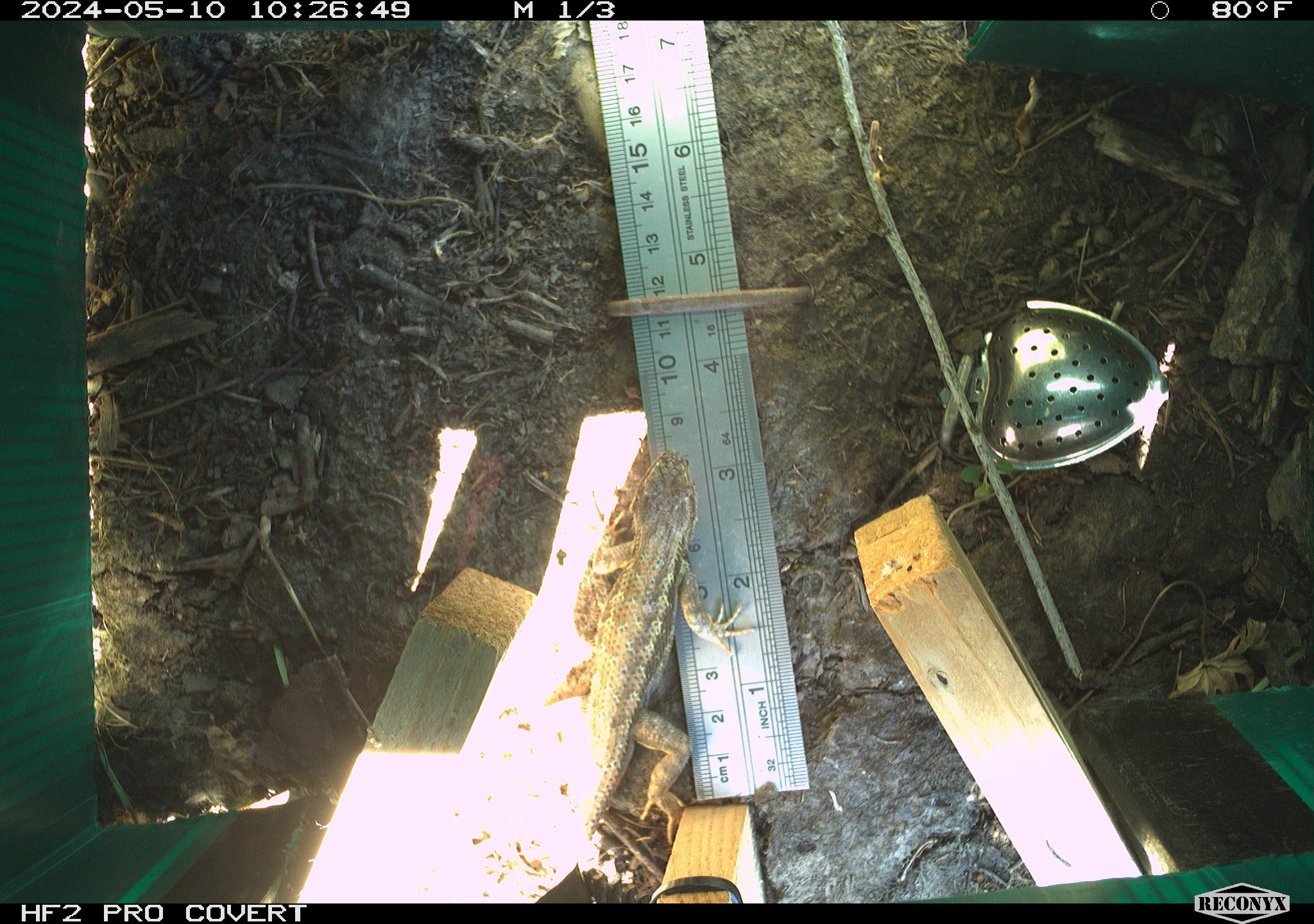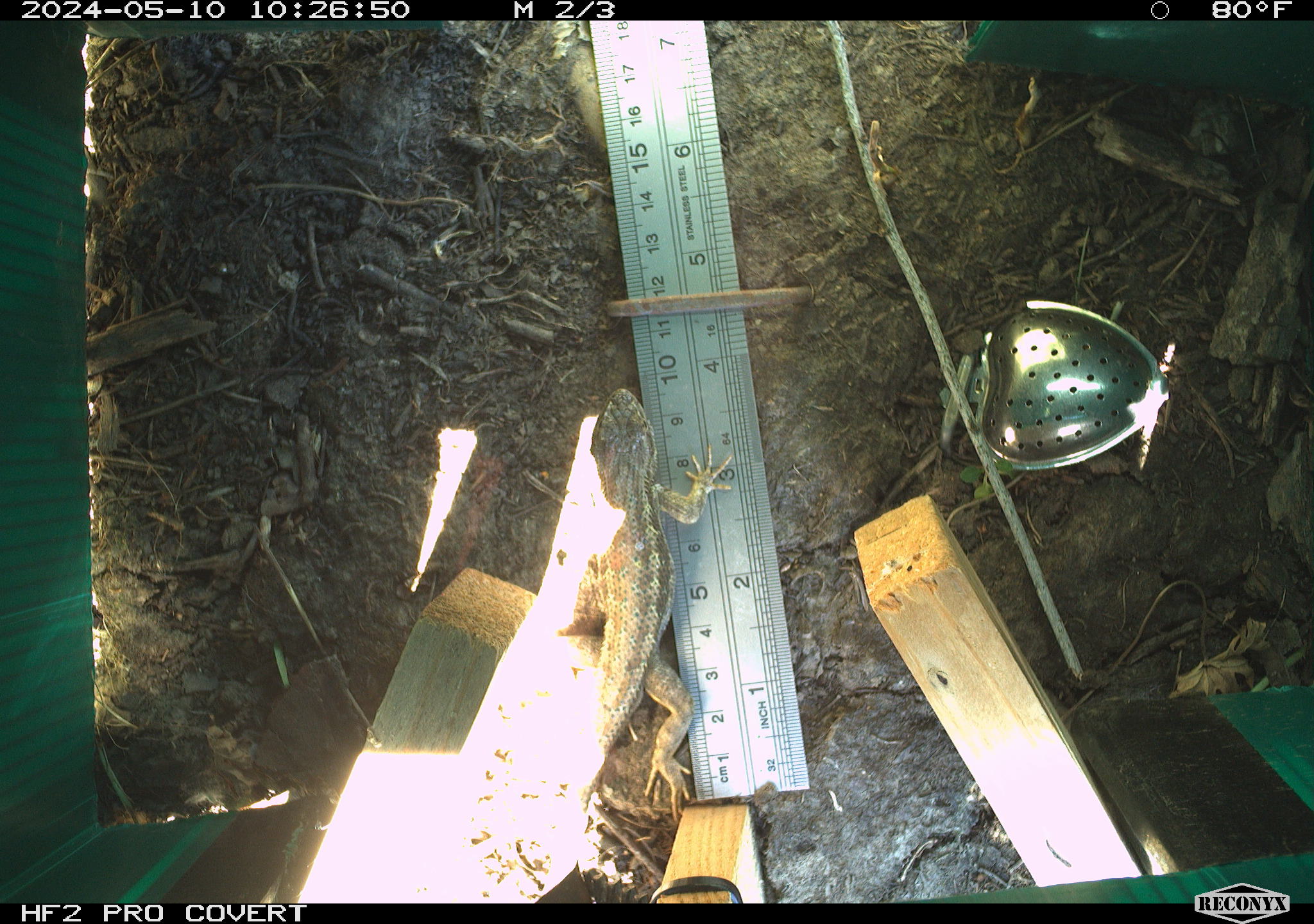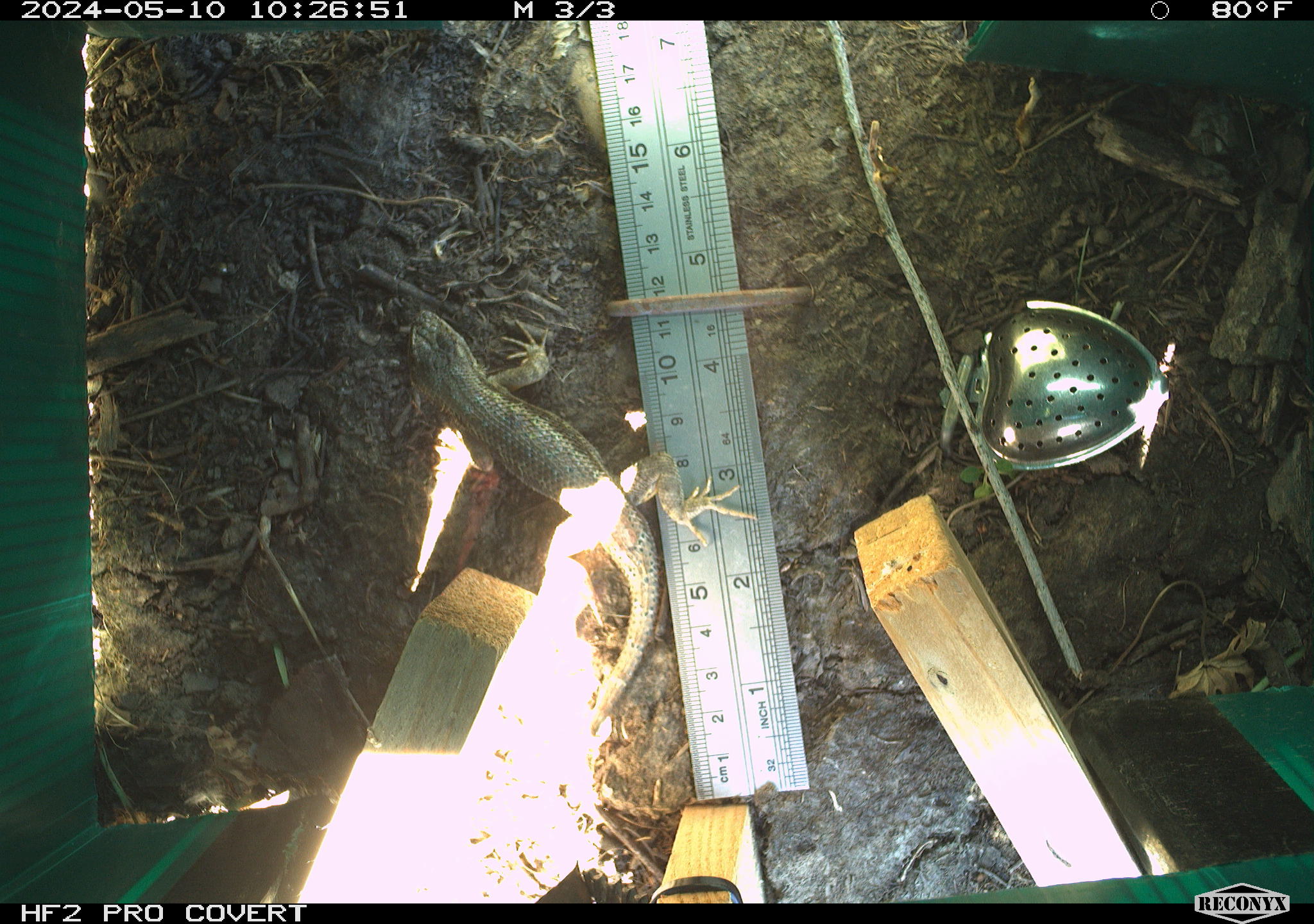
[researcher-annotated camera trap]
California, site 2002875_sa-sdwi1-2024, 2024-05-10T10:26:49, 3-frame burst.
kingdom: Animalia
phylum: Chordata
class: Reptilia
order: Squamata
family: Phrynosomatidae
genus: Sceloporus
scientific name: Sceloporus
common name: spiny lizards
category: sceloporus species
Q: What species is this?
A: Sceloporus species (spiny lizards) (Sceloporus).